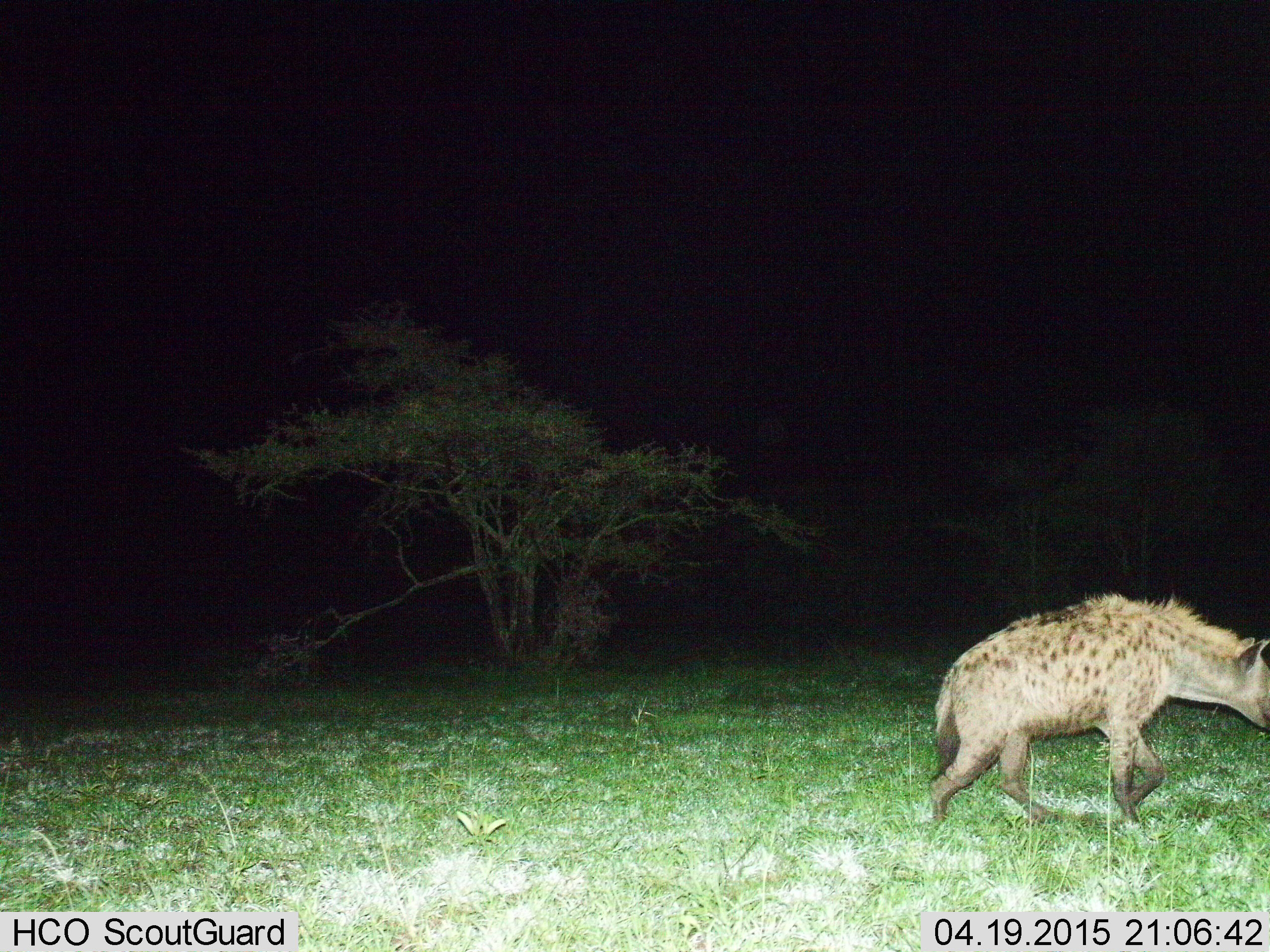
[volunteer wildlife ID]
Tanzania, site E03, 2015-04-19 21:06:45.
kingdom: Animalia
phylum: Chordata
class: Mammalia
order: Carnivora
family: Hyaenidae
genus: Crocuta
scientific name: Crocuta crocuta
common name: spotted hyena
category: hyenaspotted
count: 1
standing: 20%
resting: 0%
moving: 90%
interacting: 0%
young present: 0%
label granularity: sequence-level